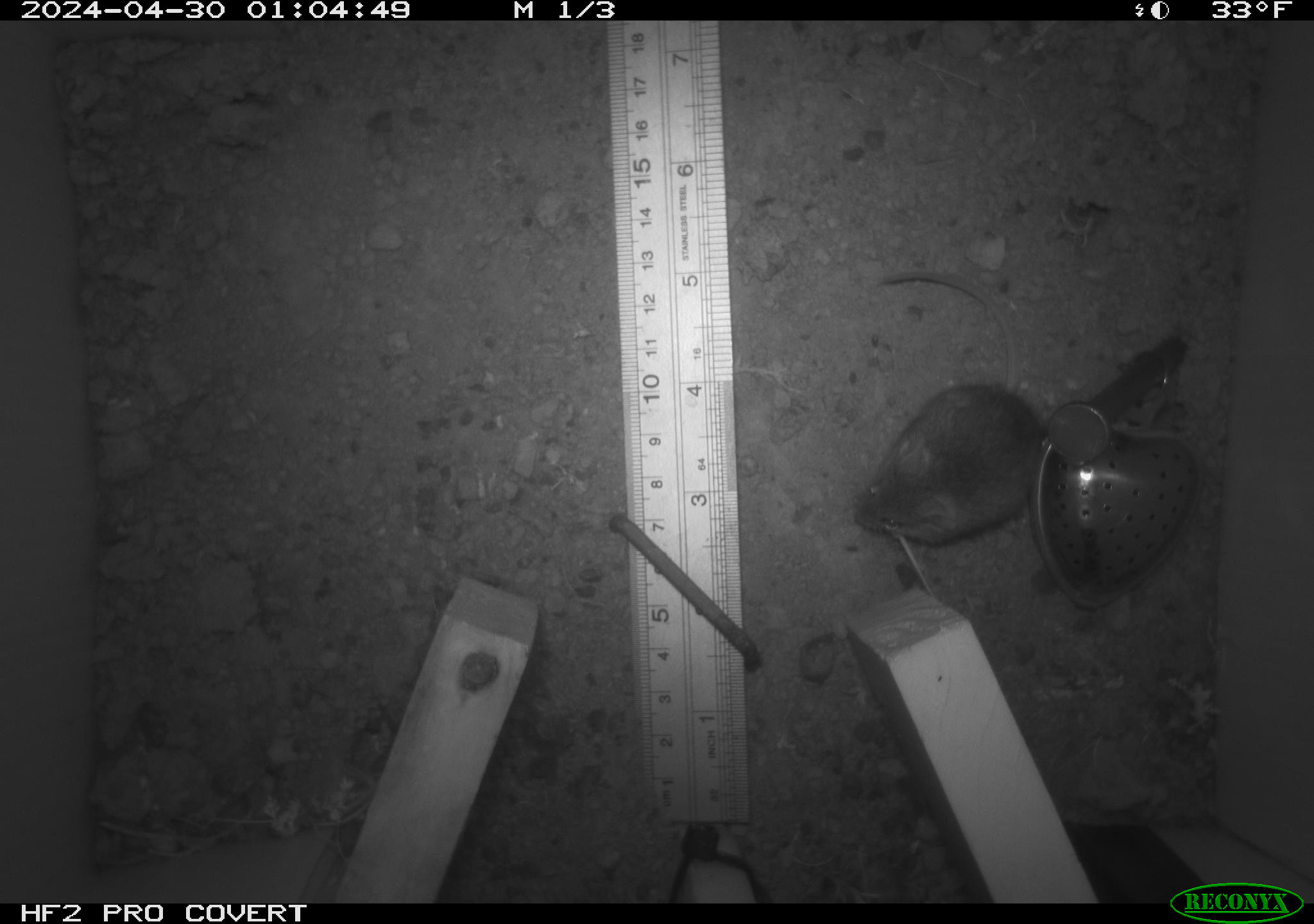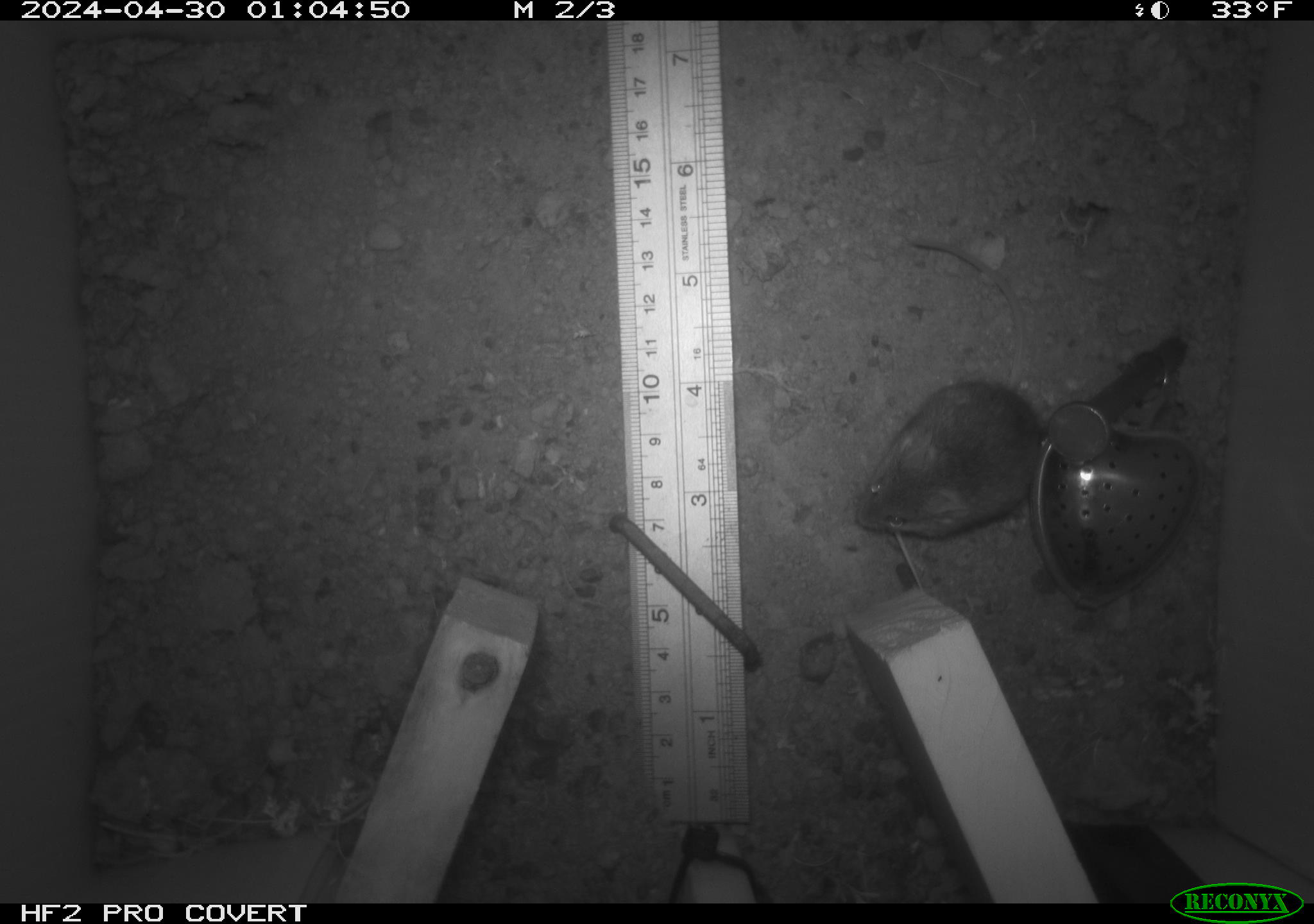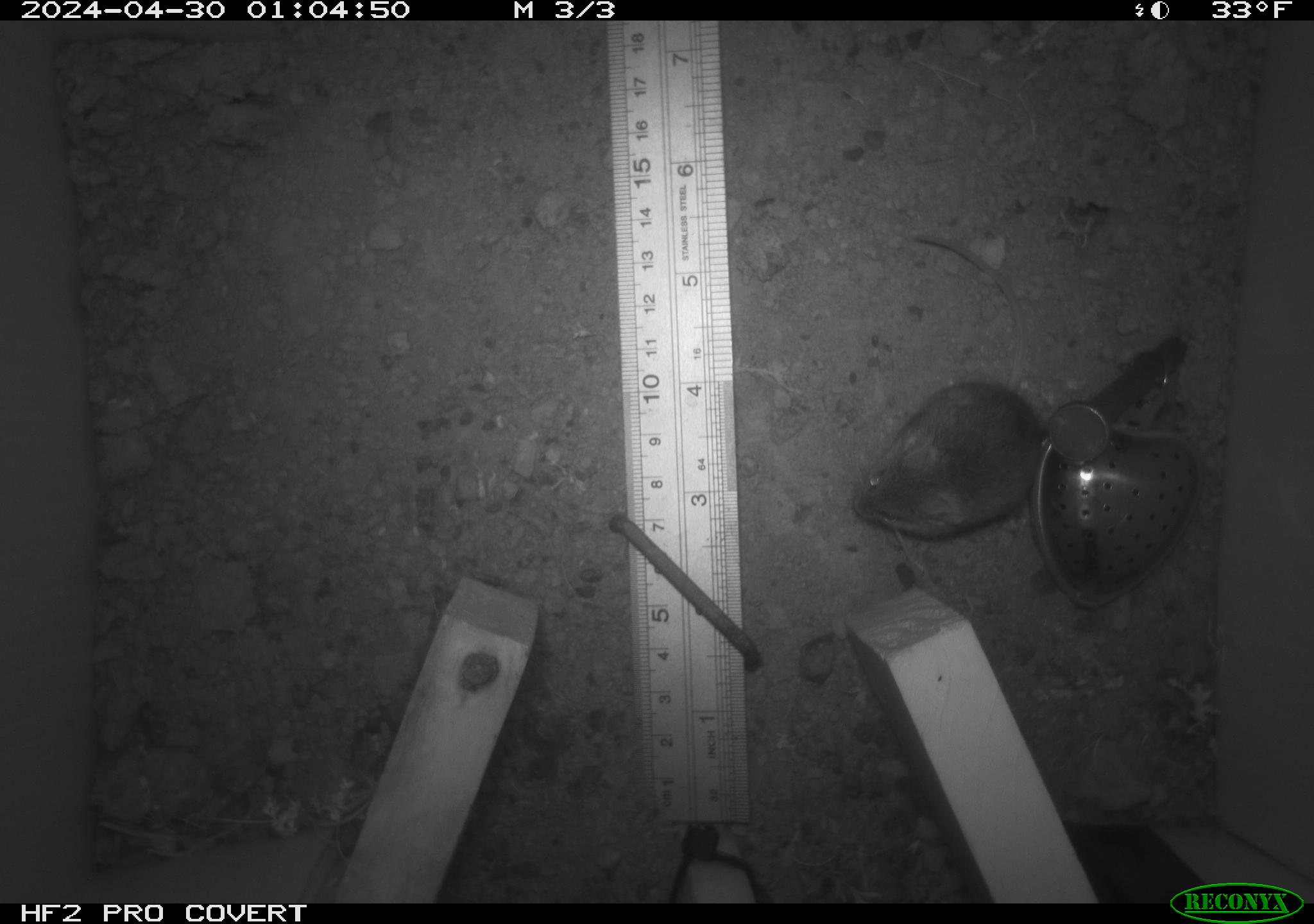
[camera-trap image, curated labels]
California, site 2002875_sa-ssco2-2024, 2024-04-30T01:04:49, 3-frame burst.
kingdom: Animalia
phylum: Chordata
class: Mammalia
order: Rodentia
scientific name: Rodentia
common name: mouse species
Mouse species (Rodentia).